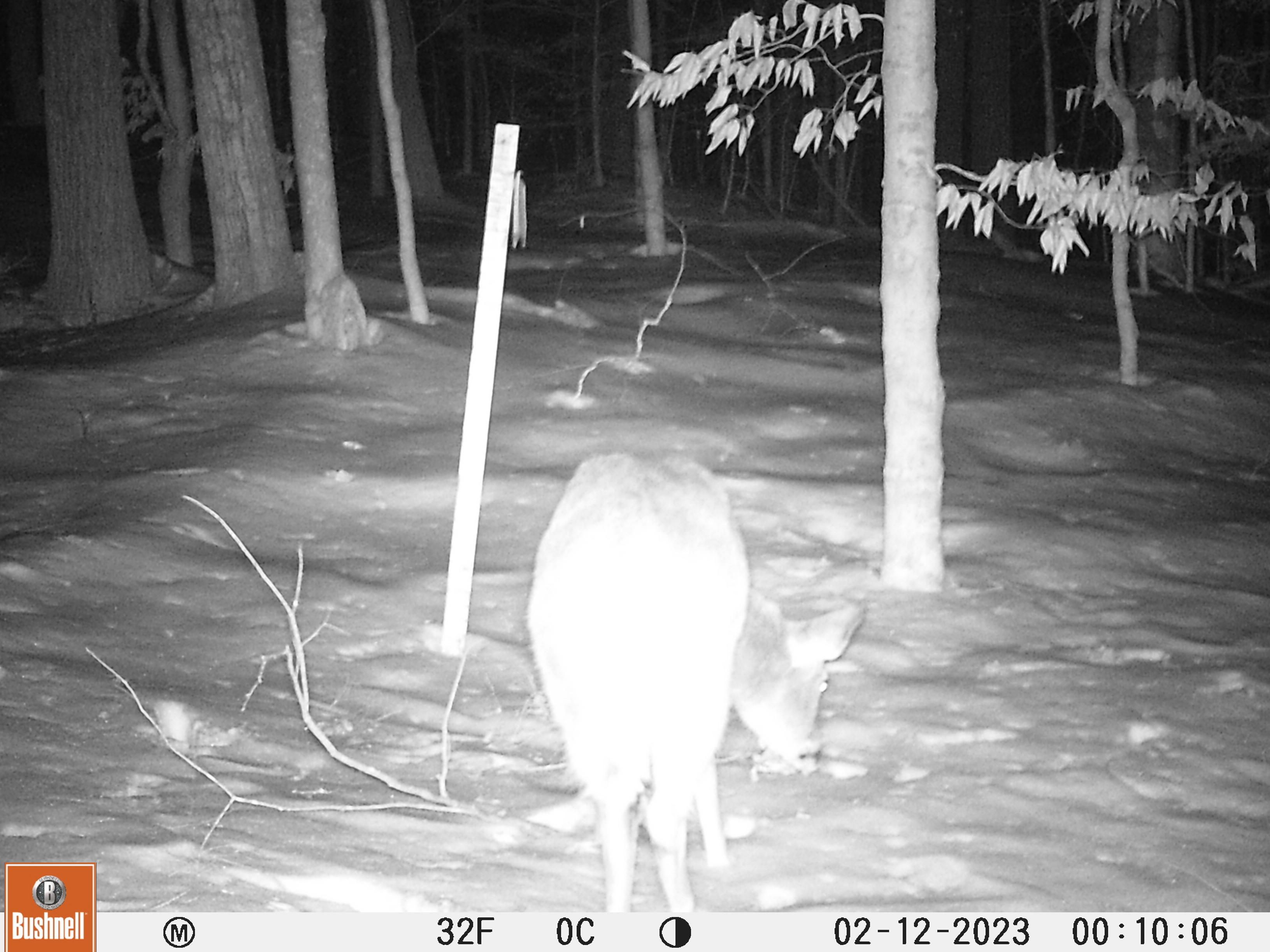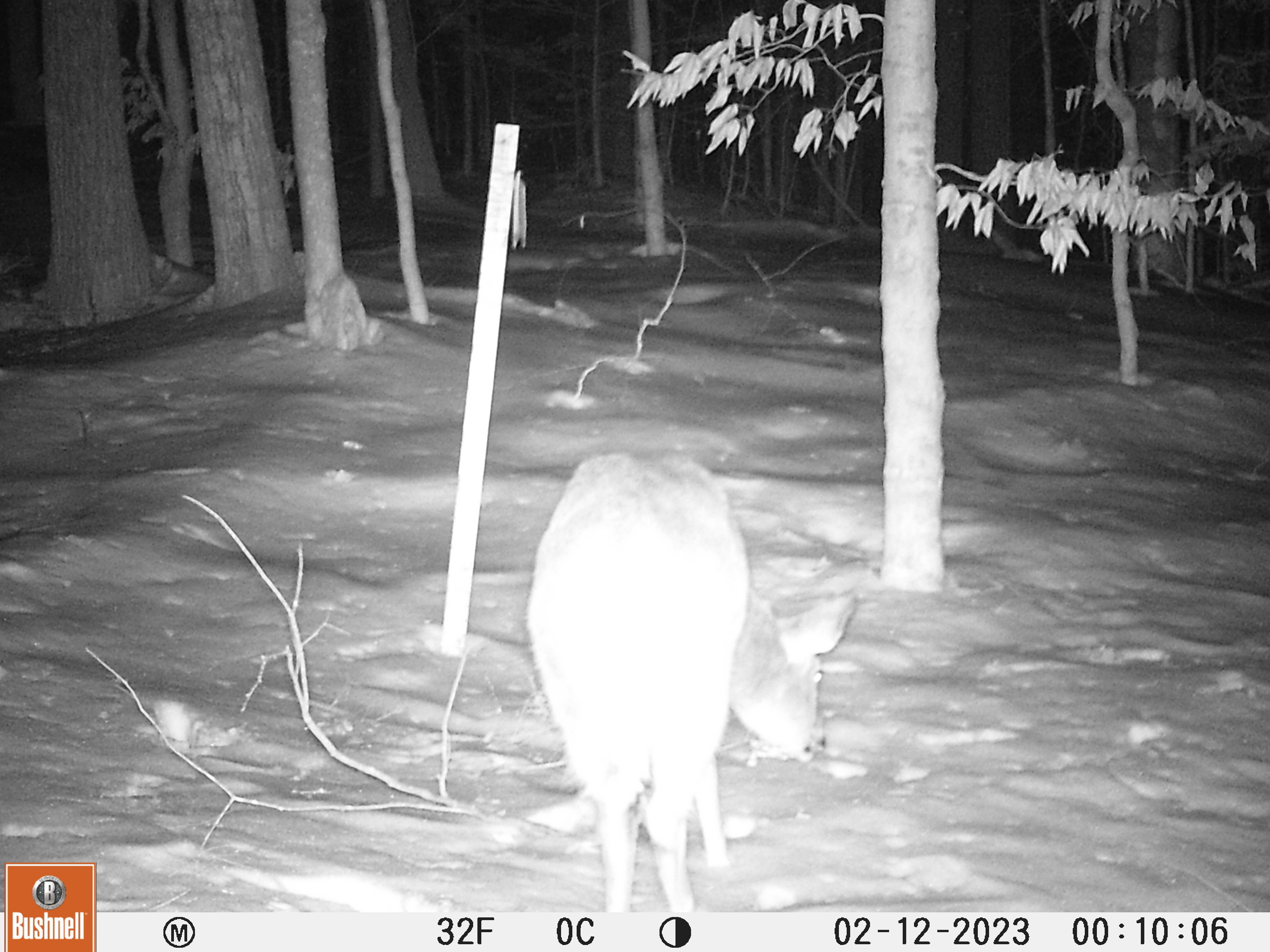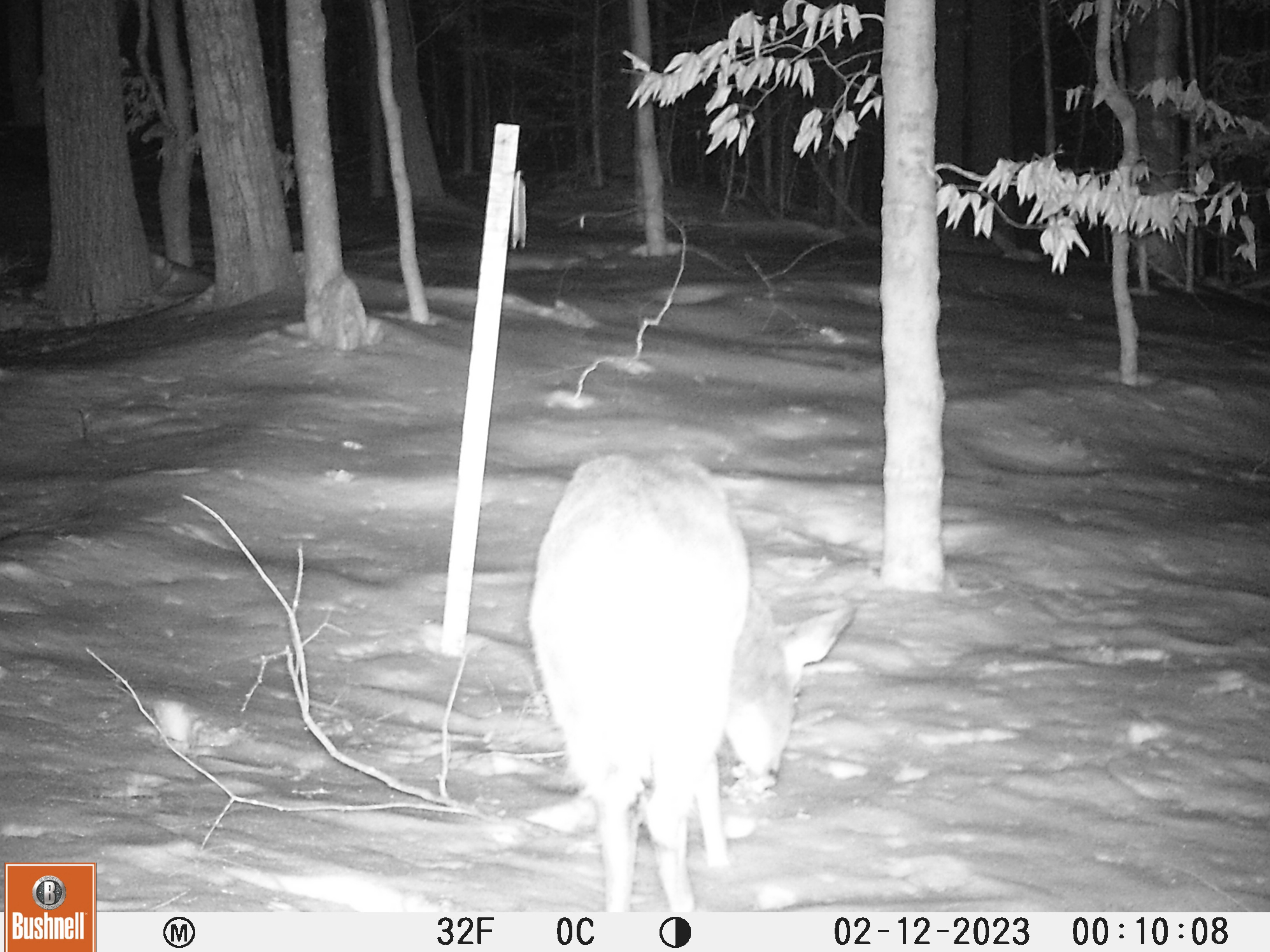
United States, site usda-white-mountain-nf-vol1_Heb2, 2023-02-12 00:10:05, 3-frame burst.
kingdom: Animalia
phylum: Chordata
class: Mammalia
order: Artiodactyla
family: Cervidae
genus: Odocoileus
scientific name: Odocoileus virginianus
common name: white-tailed deer